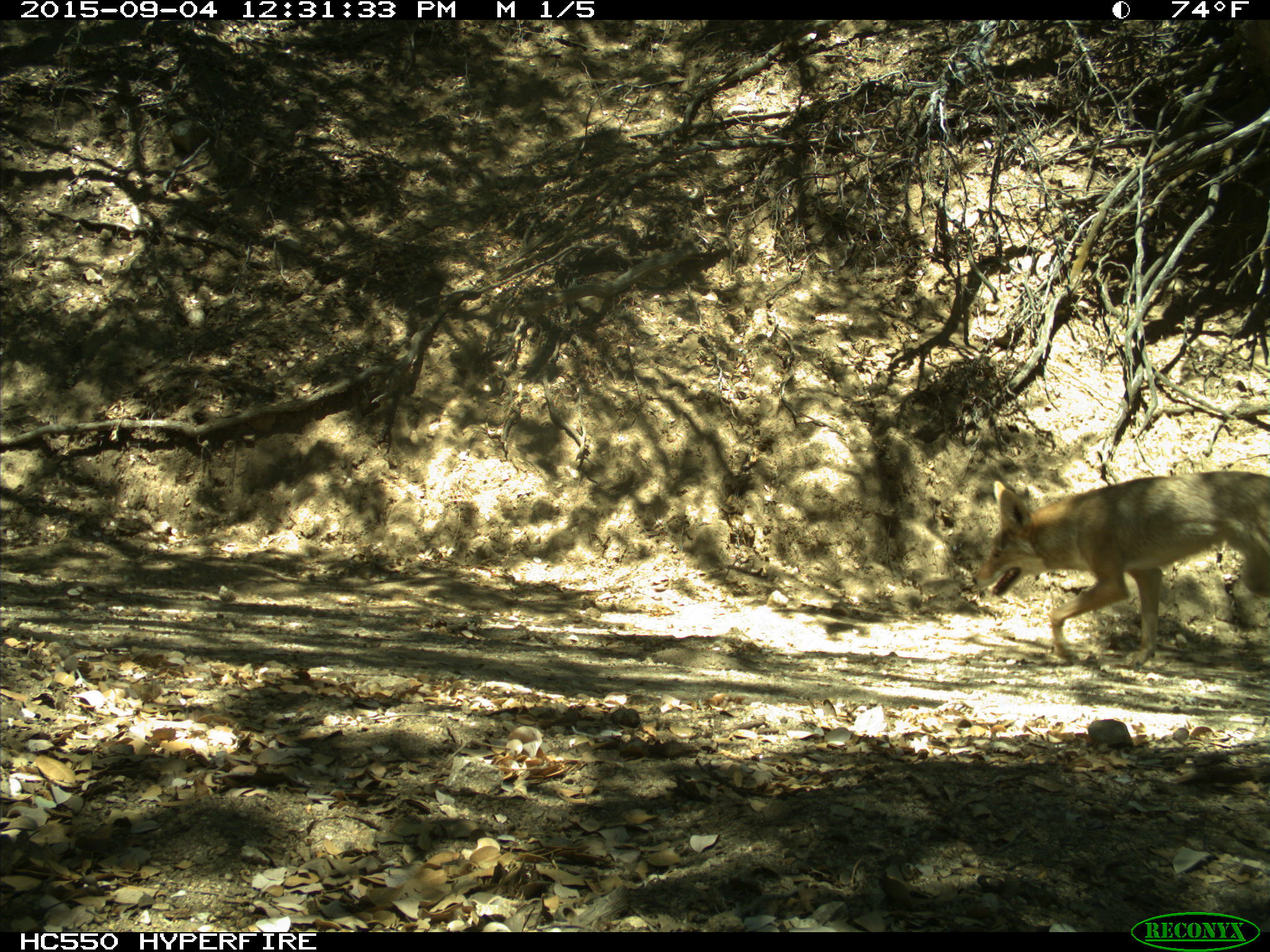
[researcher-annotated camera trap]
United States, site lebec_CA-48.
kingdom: Animalia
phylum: Chordata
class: Mammalia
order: Carnivora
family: Canidae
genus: Canis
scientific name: Canis latrans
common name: coyote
Canis latrans (coyote).